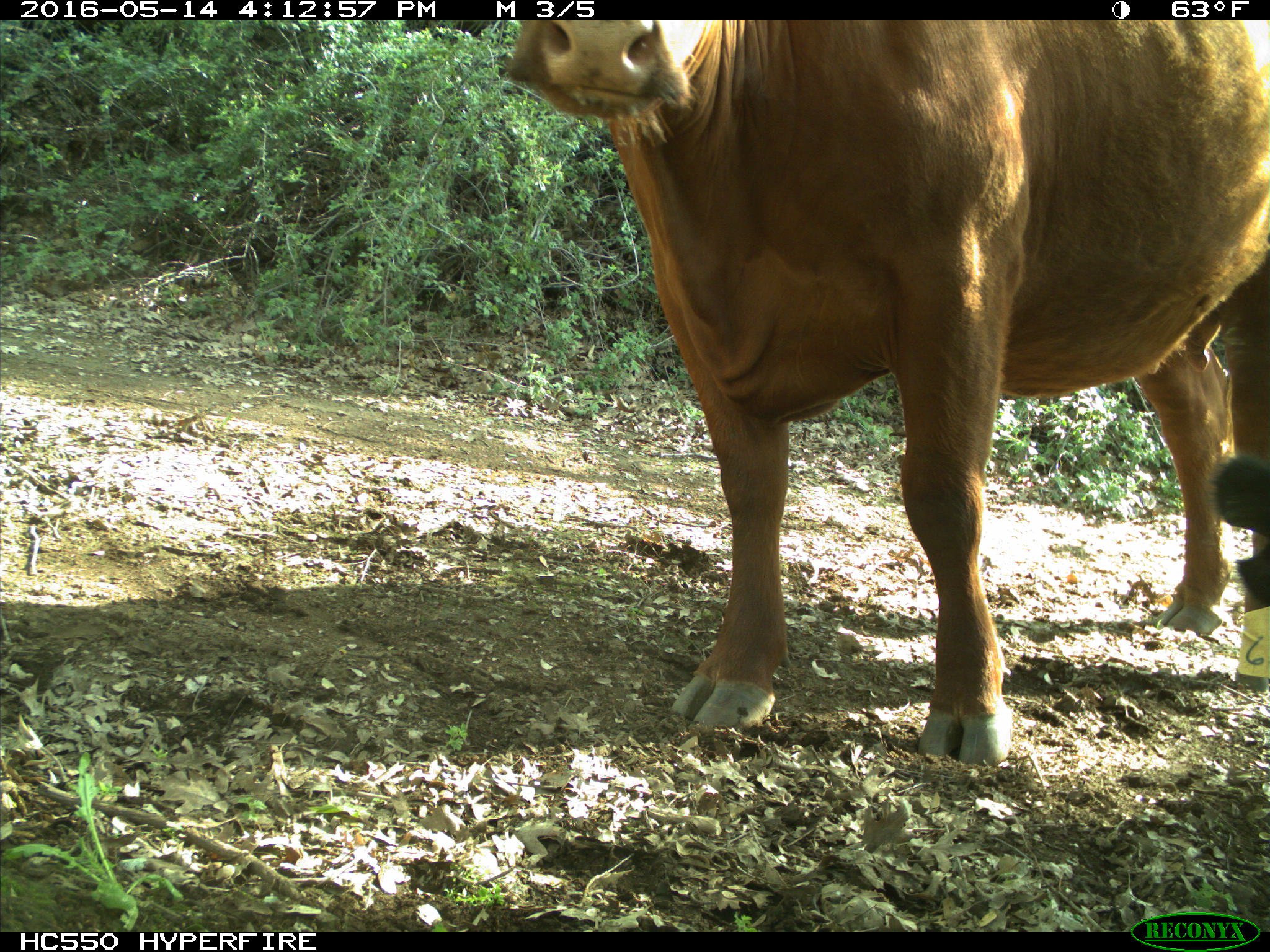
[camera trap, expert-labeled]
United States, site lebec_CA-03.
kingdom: Animalia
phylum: Chordata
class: Mammalia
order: Artiodactyla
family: Bovidae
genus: Bos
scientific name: Bos taurus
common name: domestic cow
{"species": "Bos taurus (domestic cow)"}